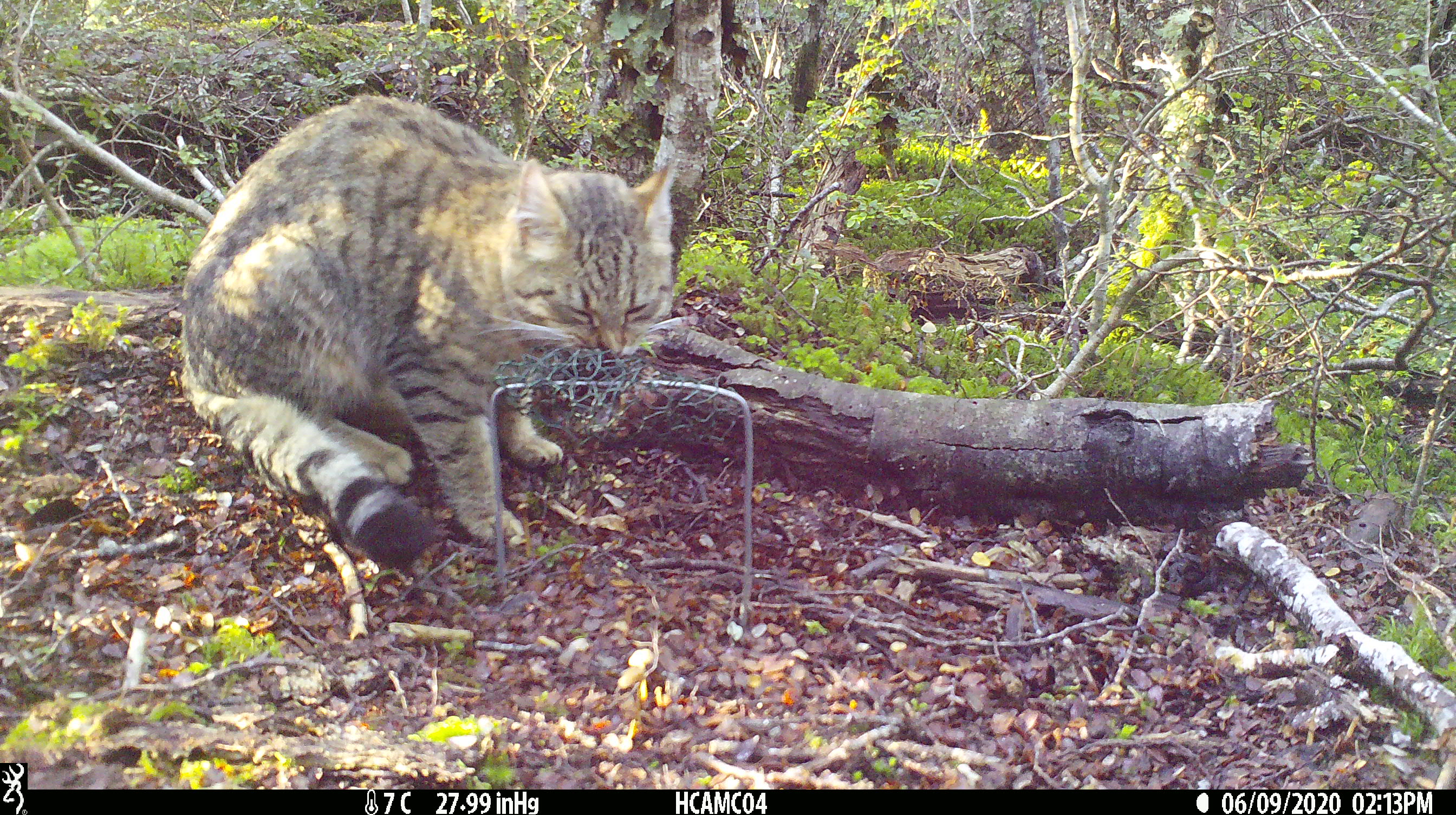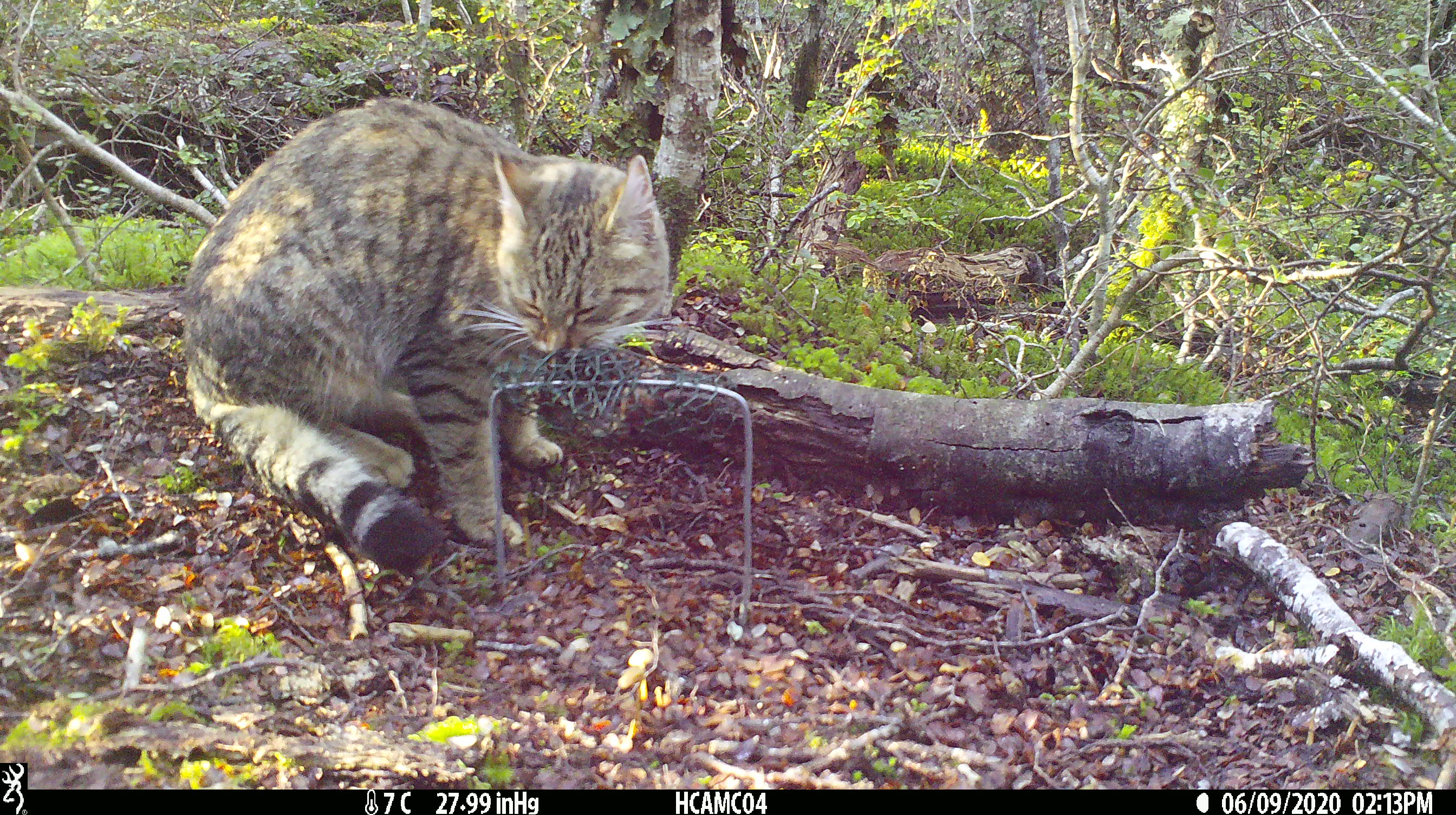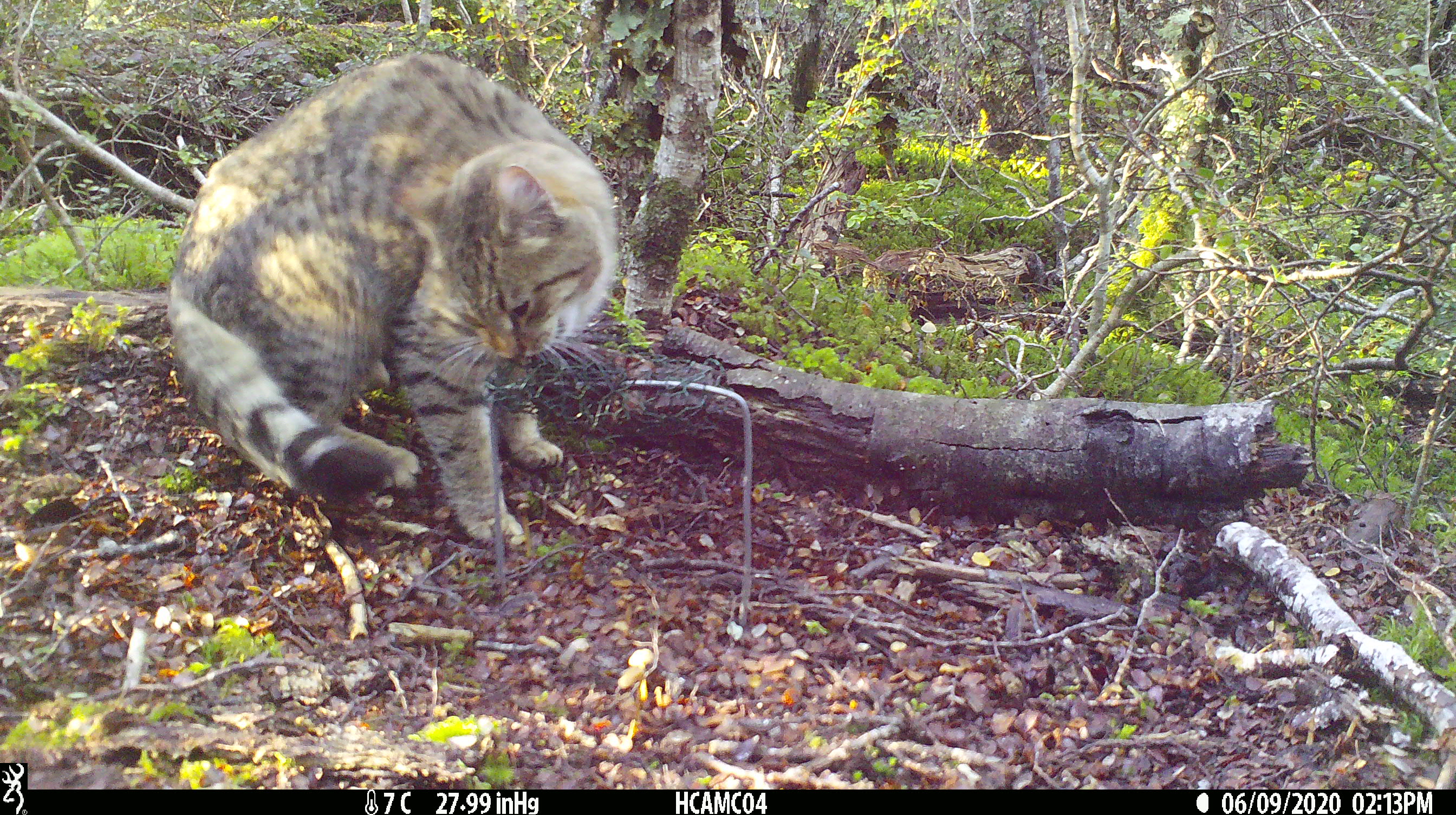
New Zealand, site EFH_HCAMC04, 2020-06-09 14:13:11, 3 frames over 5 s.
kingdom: Animalia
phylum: Chordata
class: Mammalia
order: Carnivora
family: Felidae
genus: Felis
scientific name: Felis catus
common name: domestic cat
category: cat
Cat (domestic cat) (Felis catus).